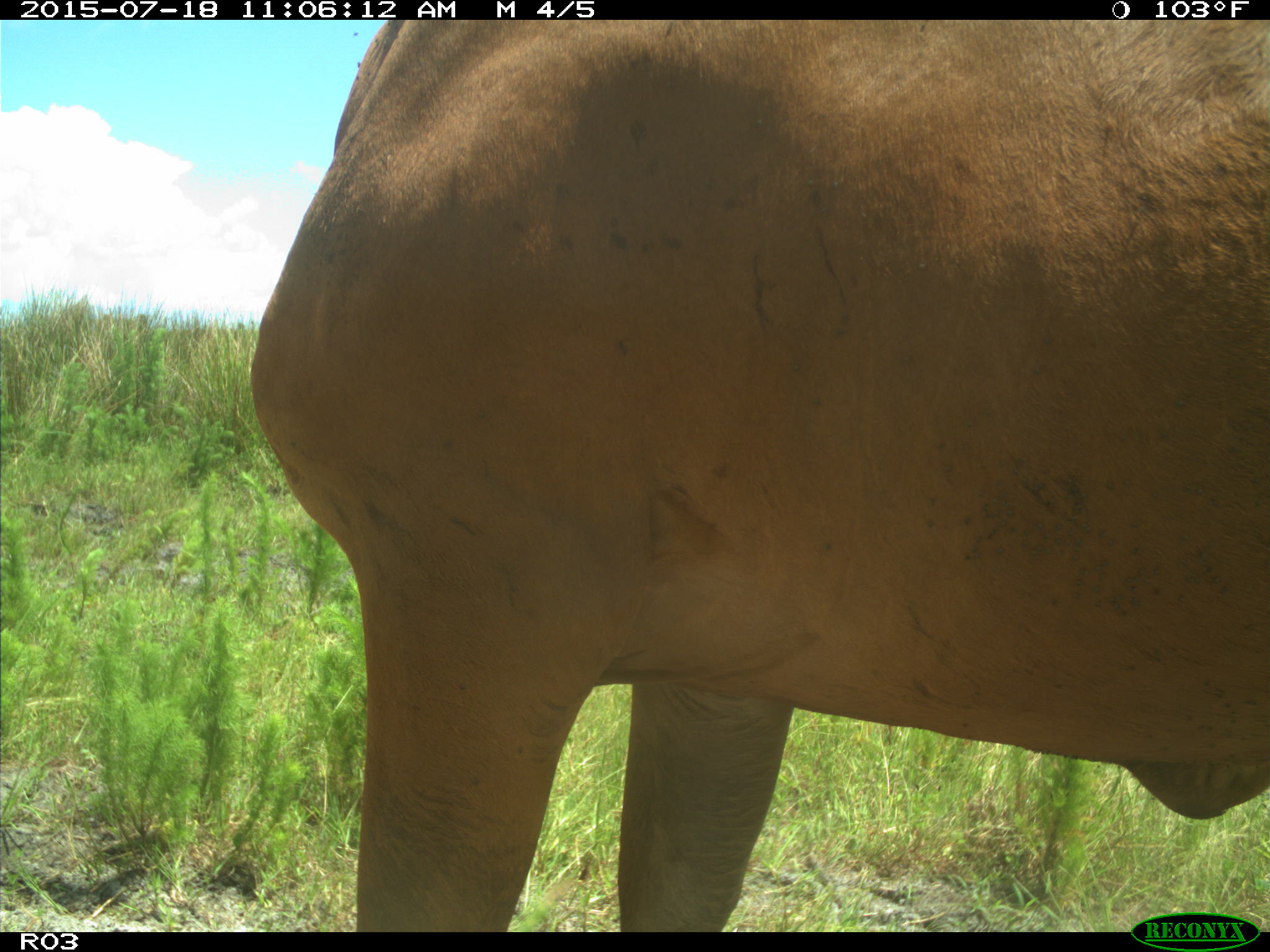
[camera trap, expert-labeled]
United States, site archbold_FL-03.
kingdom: Animalia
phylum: Chordata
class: Mammalia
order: Artiodactyla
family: Bovidae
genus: Bos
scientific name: Bos taurus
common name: domestic cow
Bos taurus (domestic cow).